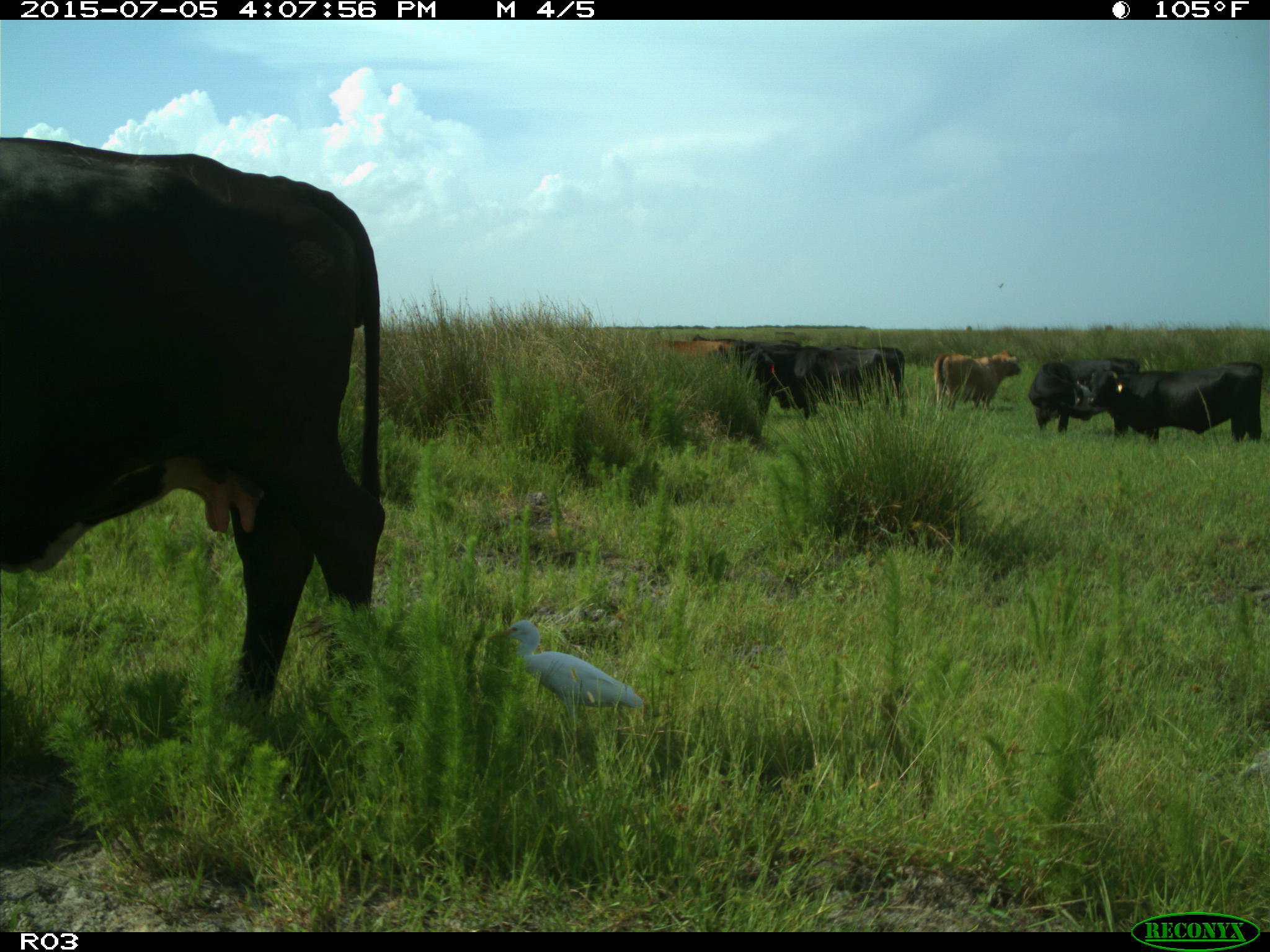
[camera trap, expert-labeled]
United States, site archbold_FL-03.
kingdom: Animalia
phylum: Chordata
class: Mammalia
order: Artiodactyla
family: Bovidae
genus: Bos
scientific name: Bos taurus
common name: domestic cow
Bos taurus (domestic cow).